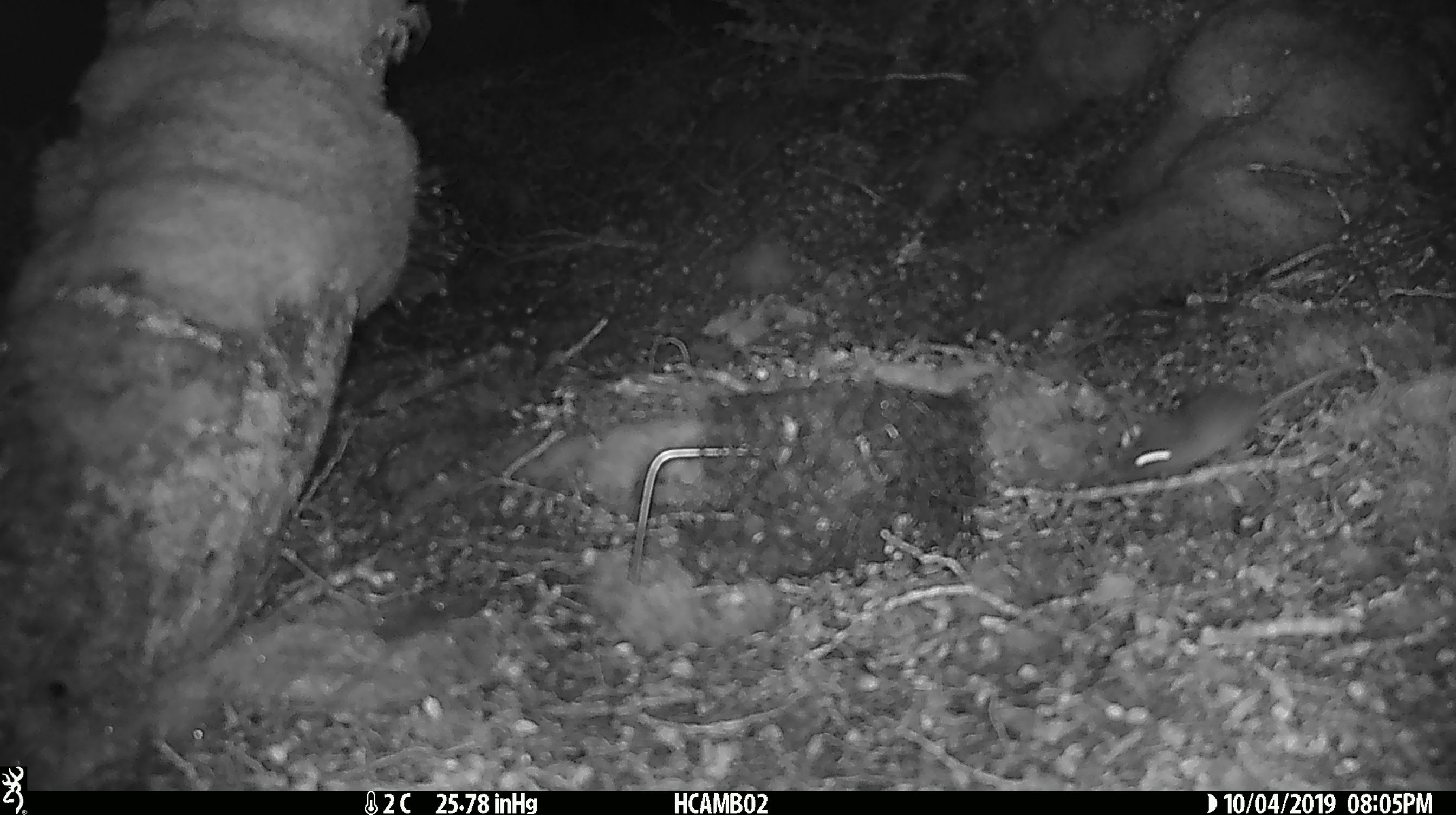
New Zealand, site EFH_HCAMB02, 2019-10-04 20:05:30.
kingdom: Animalia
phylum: Chordata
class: Mammalia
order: Rodentia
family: Muridae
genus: Mus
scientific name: Mus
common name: mouse